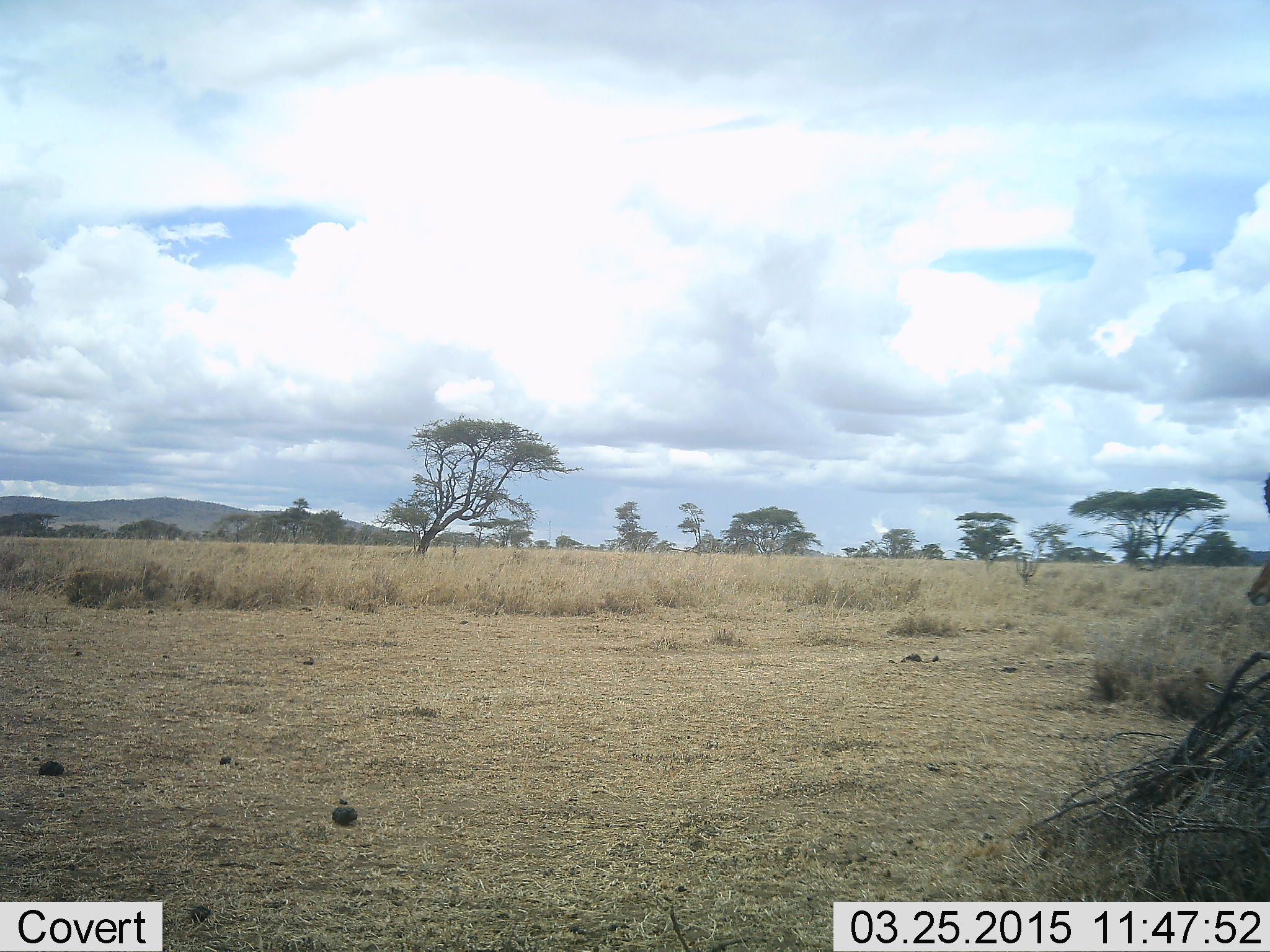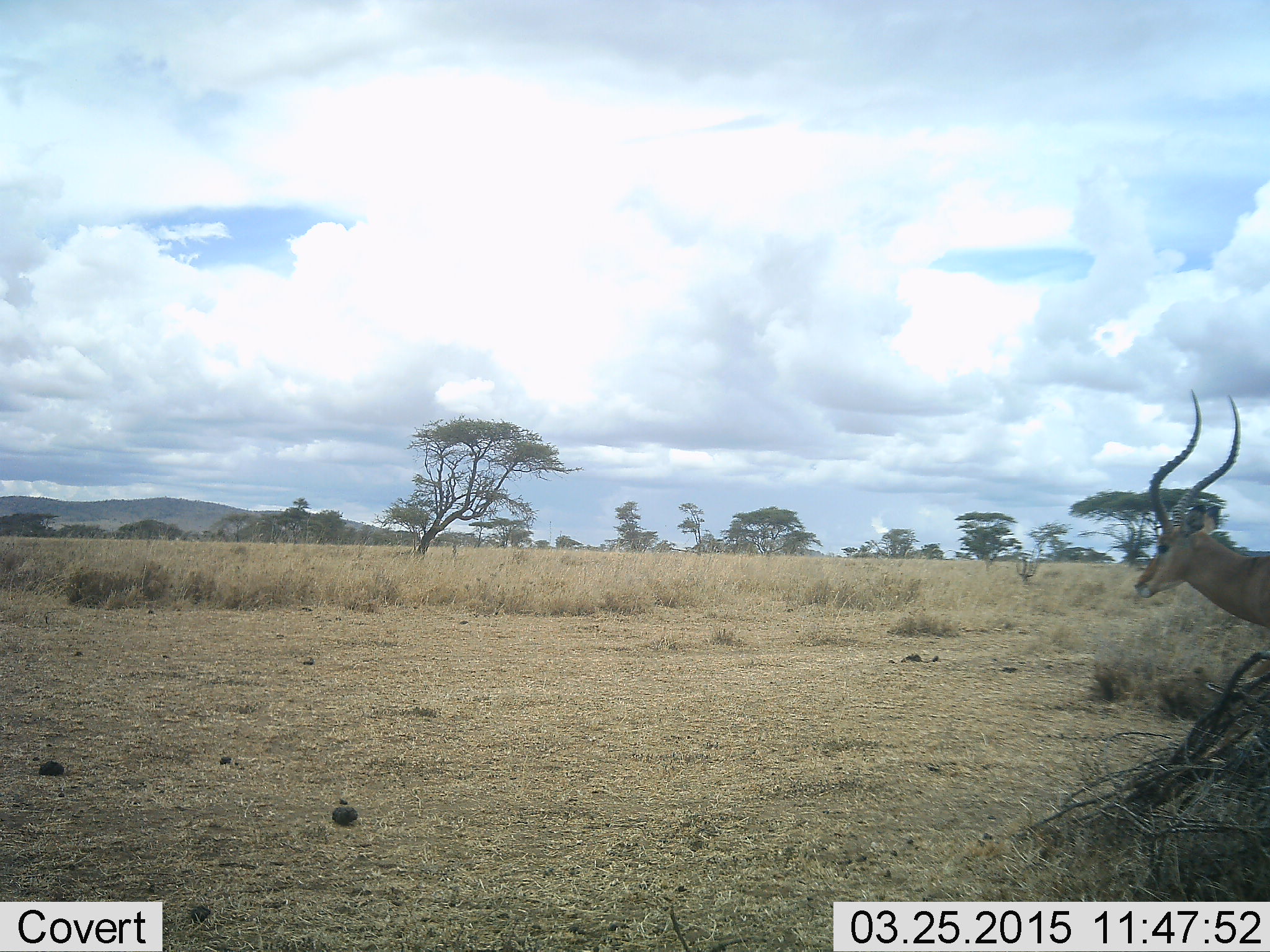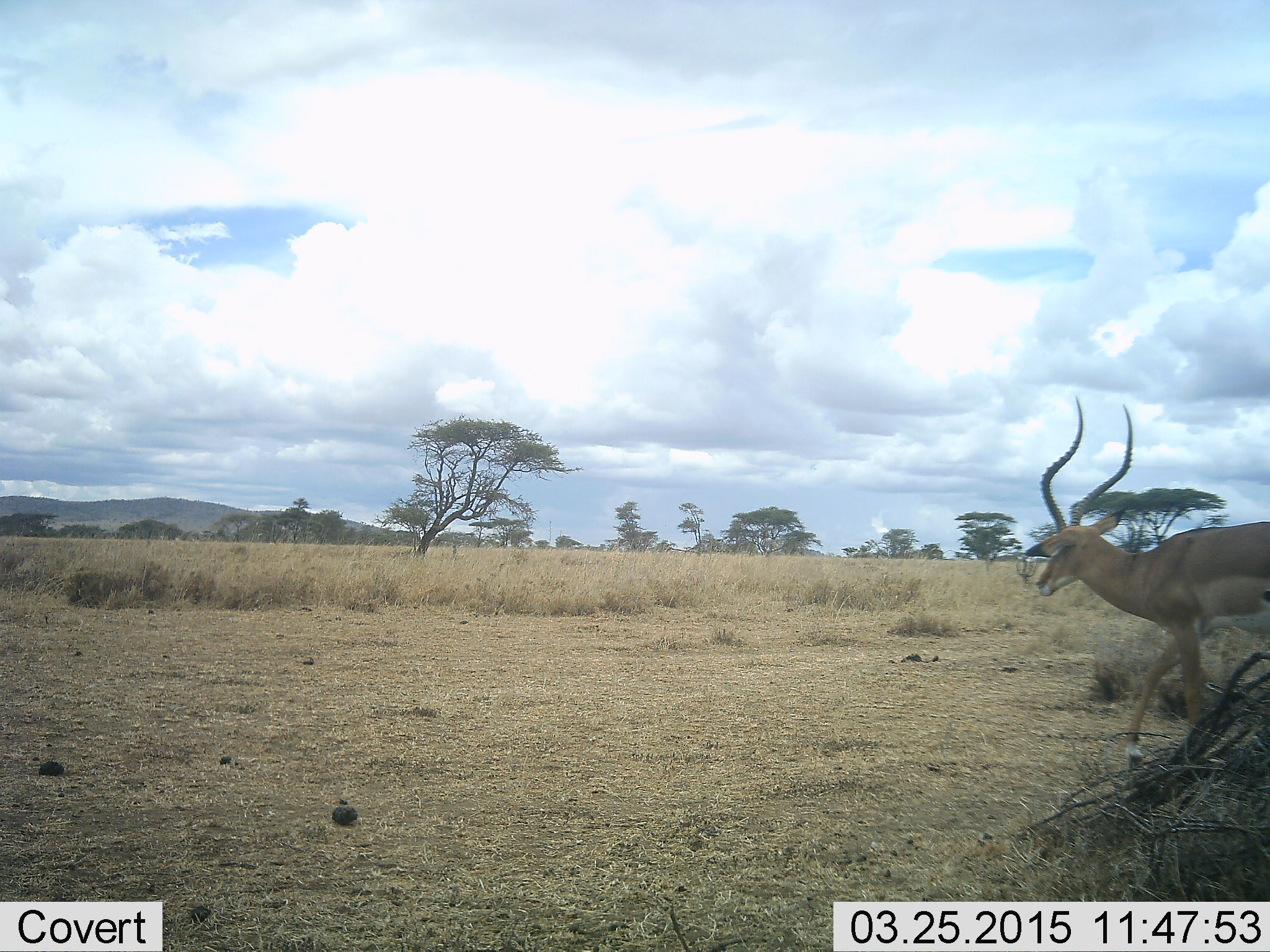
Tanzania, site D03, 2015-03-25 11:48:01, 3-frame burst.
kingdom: Animalia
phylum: Chordata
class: Mammalia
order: Artiodactyla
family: Bovidae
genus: Aepyceros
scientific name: Aepyceros melampus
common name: impala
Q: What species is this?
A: Impala (Aepyceros melampus).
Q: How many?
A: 1.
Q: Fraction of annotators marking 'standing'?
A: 0%.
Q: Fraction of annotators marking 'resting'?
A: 0%.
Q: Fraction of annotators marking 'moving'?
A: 100%.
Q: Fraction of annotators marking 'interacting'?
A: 0%.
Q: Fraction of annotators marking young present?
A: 0%.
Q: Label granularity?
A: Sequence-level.